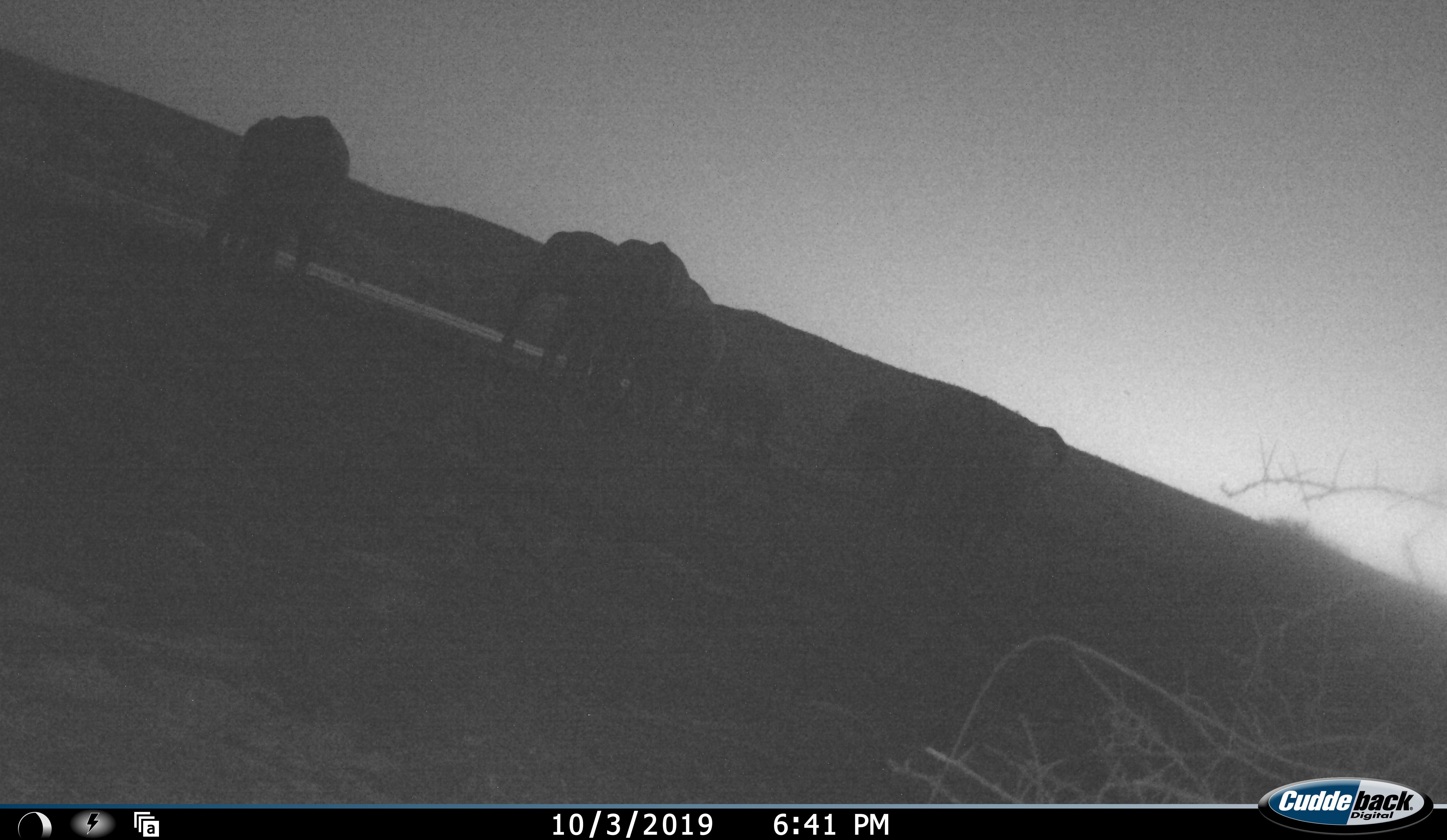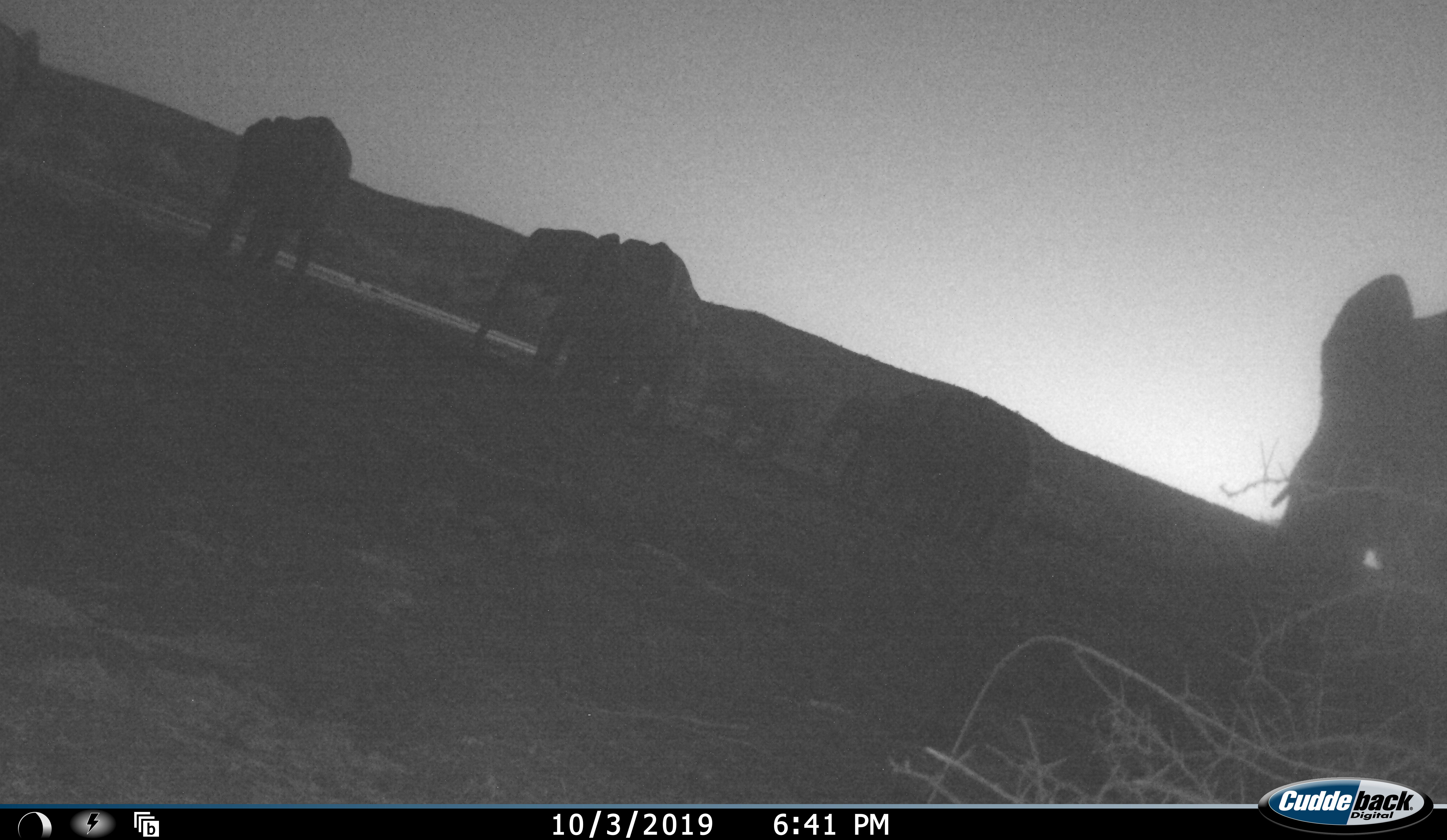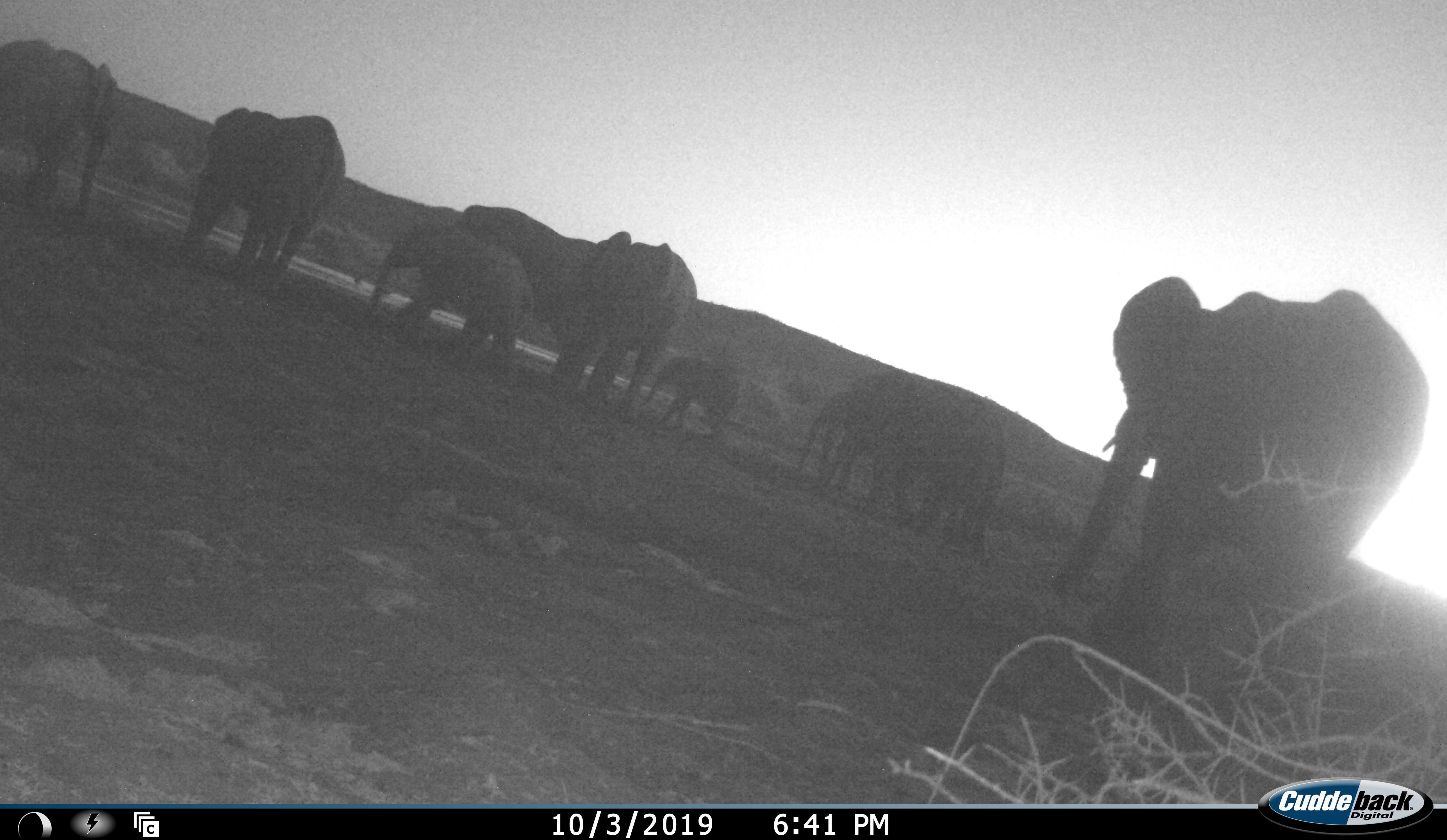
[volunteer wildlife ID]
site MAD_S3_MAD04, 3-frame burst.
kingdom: Animalia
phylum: Chordata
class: Mammalia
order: Proboscidea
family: Elephantidae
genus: Loxodonta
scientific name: Loxodonta africana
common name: african bush elephant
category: elephant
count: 9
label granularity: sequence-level